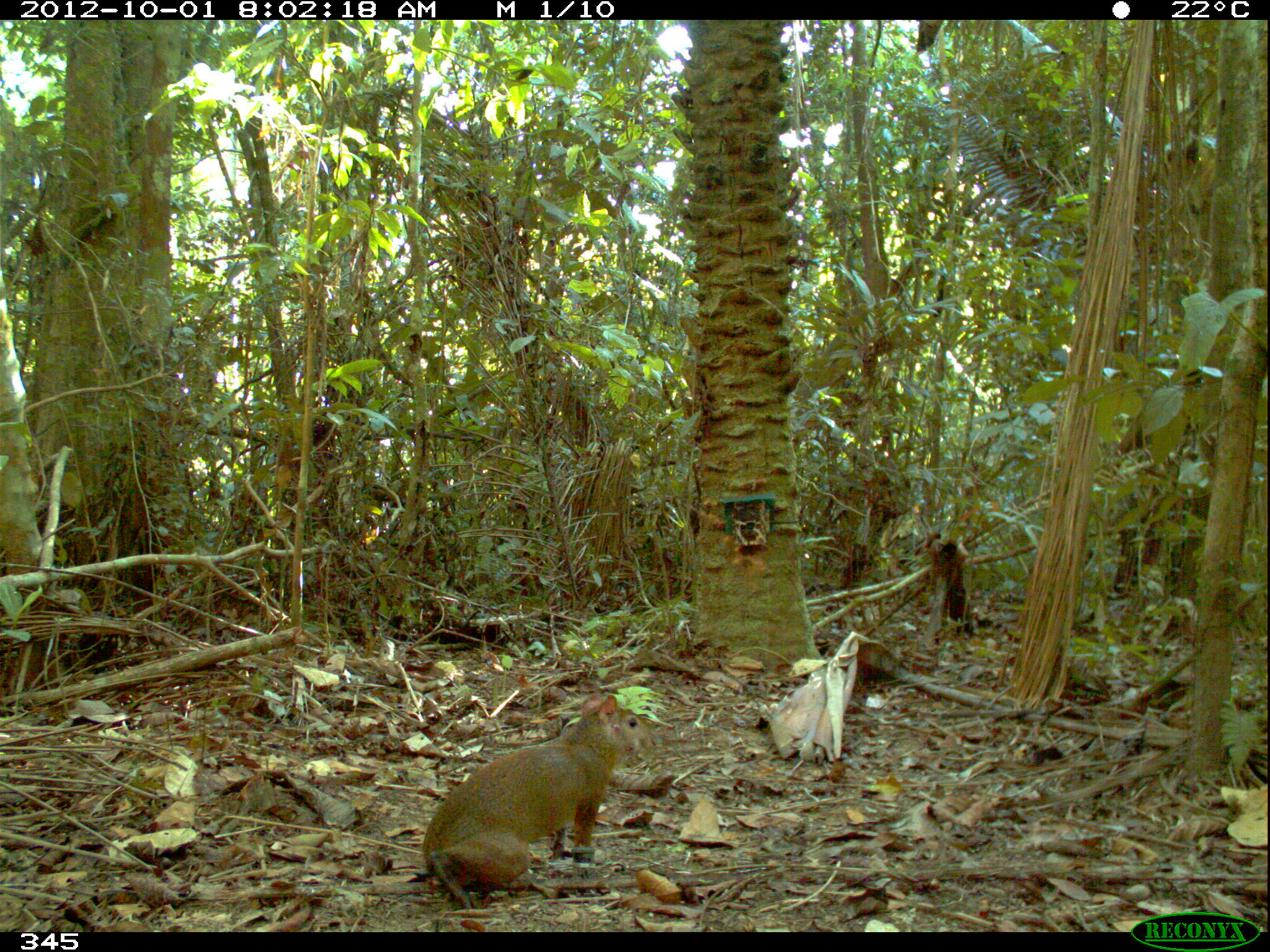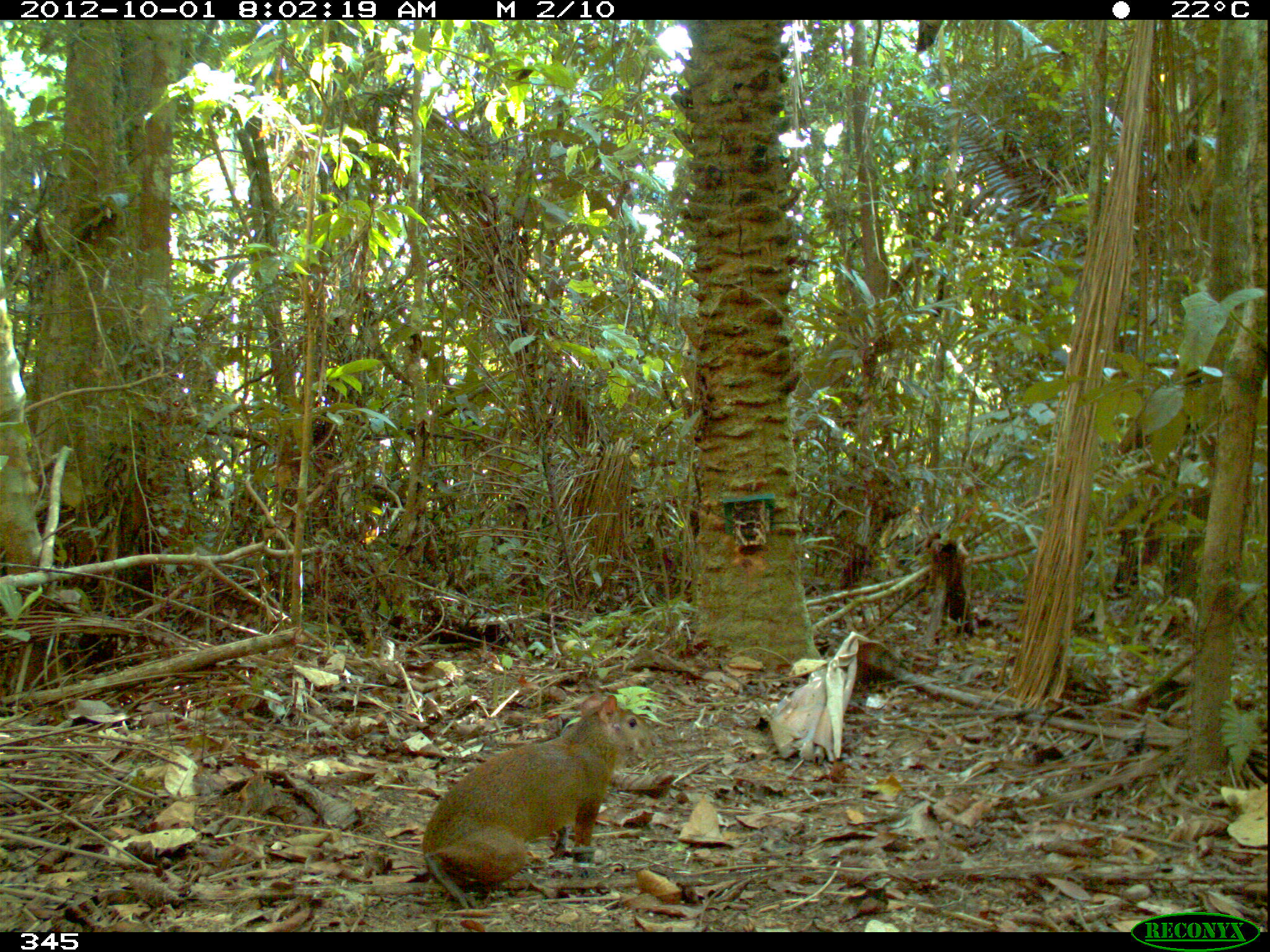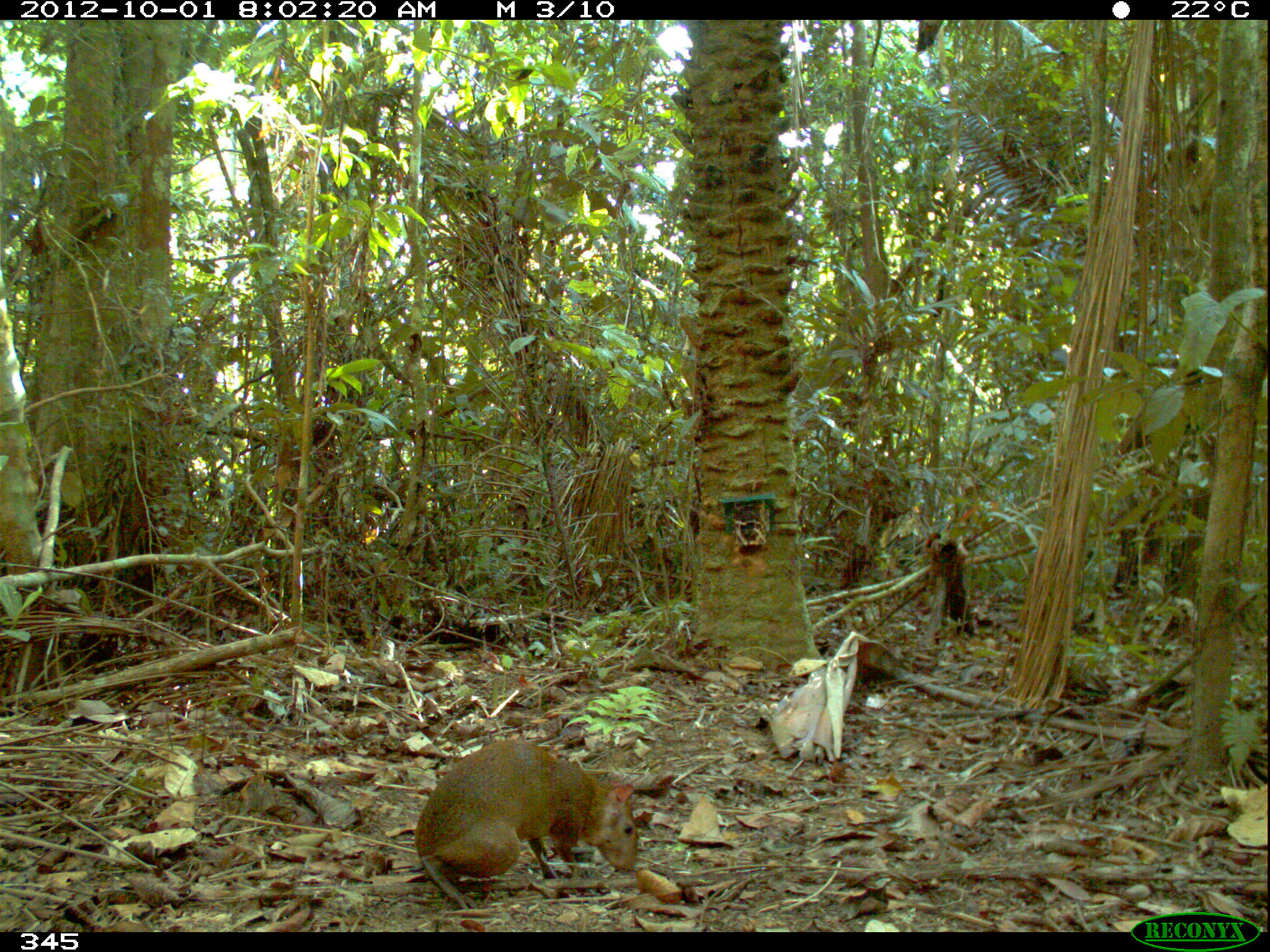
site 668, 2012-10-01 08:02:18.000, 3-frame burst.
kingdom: Animalia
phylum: Chordata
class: Mammalia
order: Rodentia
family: Dasyproctidae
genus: Dasyprocta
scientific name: Dasyprocta punctata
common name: central american agouti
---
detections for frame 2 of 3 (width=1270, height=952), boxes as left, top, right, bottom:
dasyprocta punctata: 422, 692, 656, 908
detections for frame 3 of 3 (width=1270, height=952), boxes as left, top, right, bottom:
dasyprocta punctata: 412, 737, 639, 911